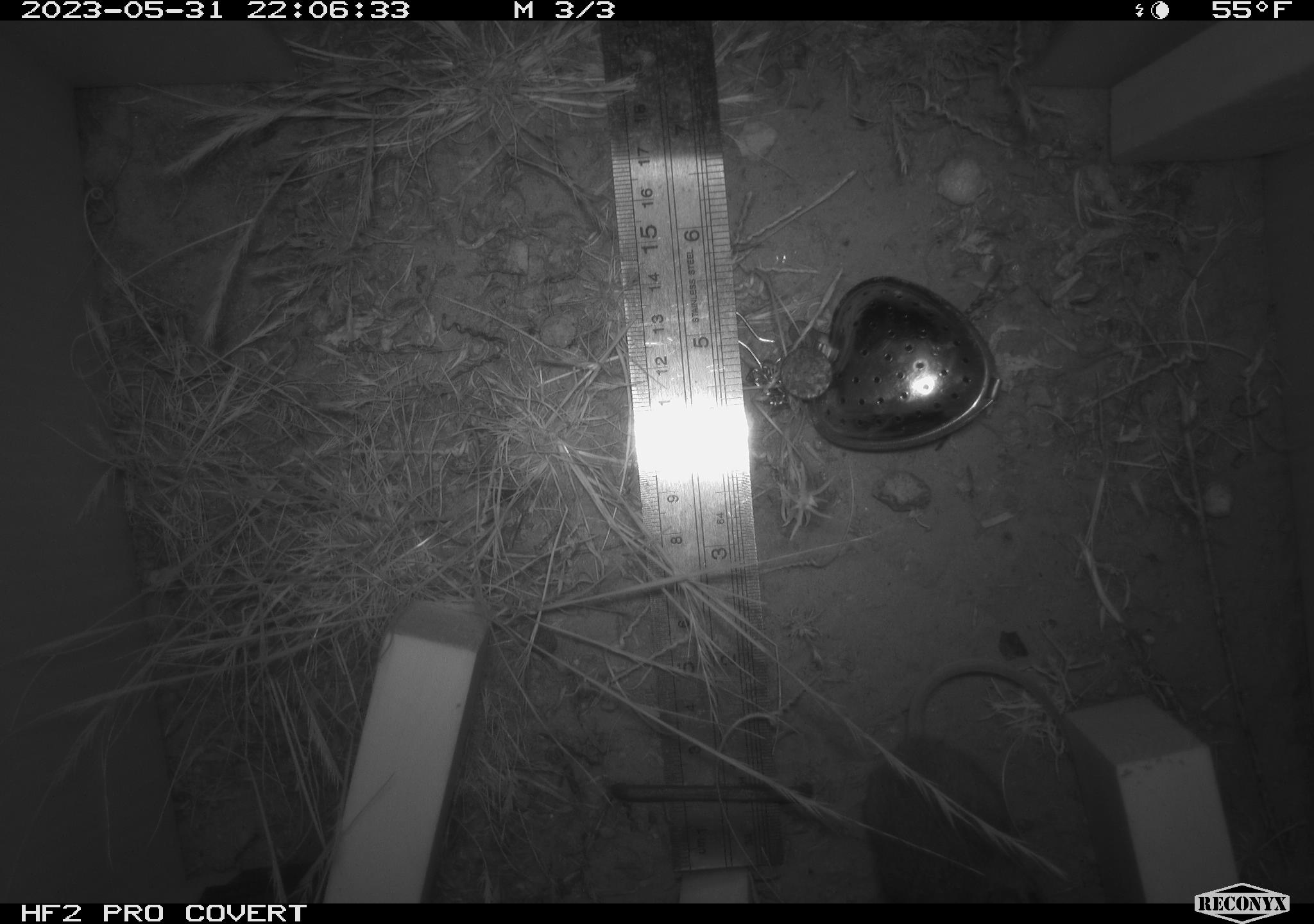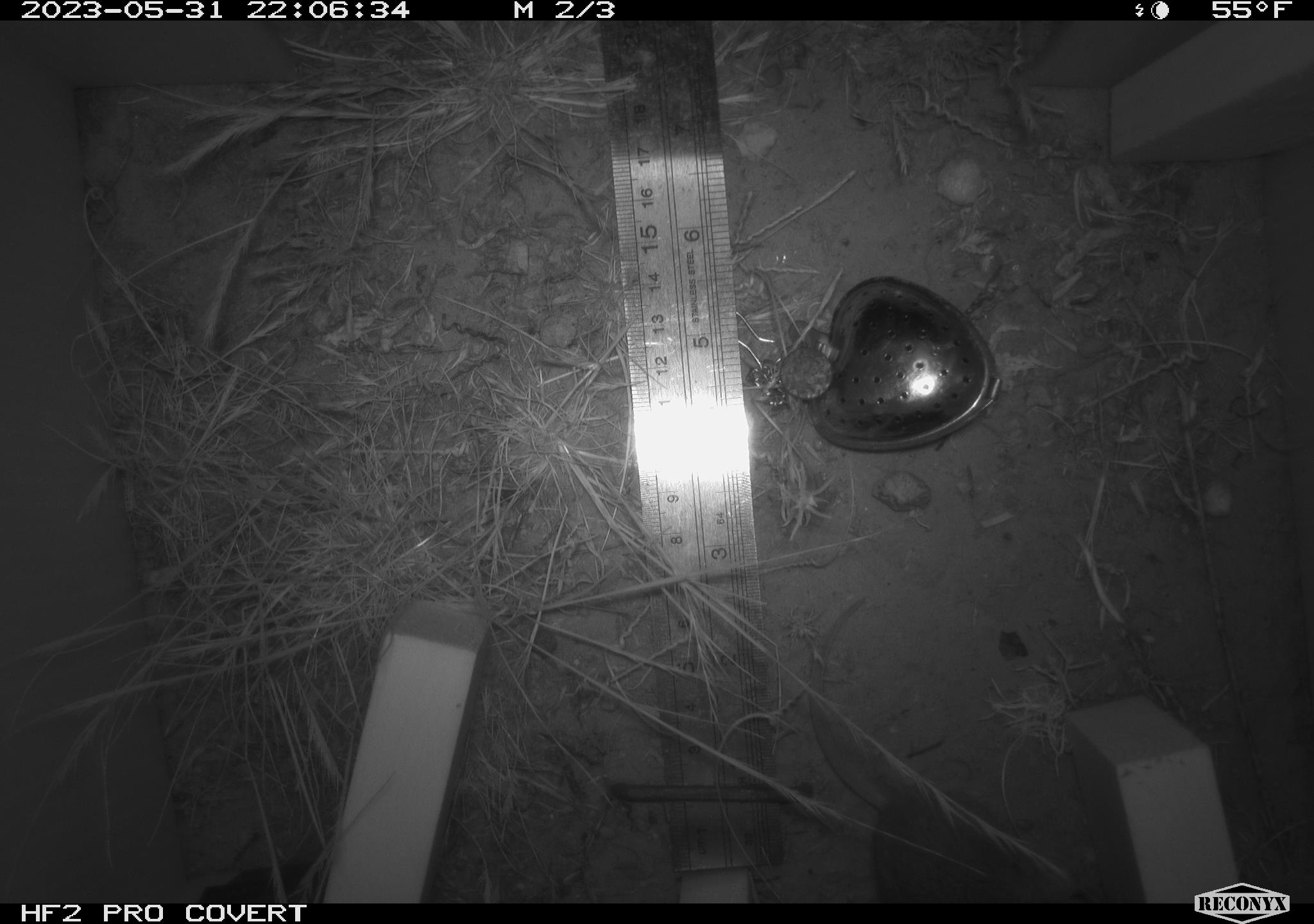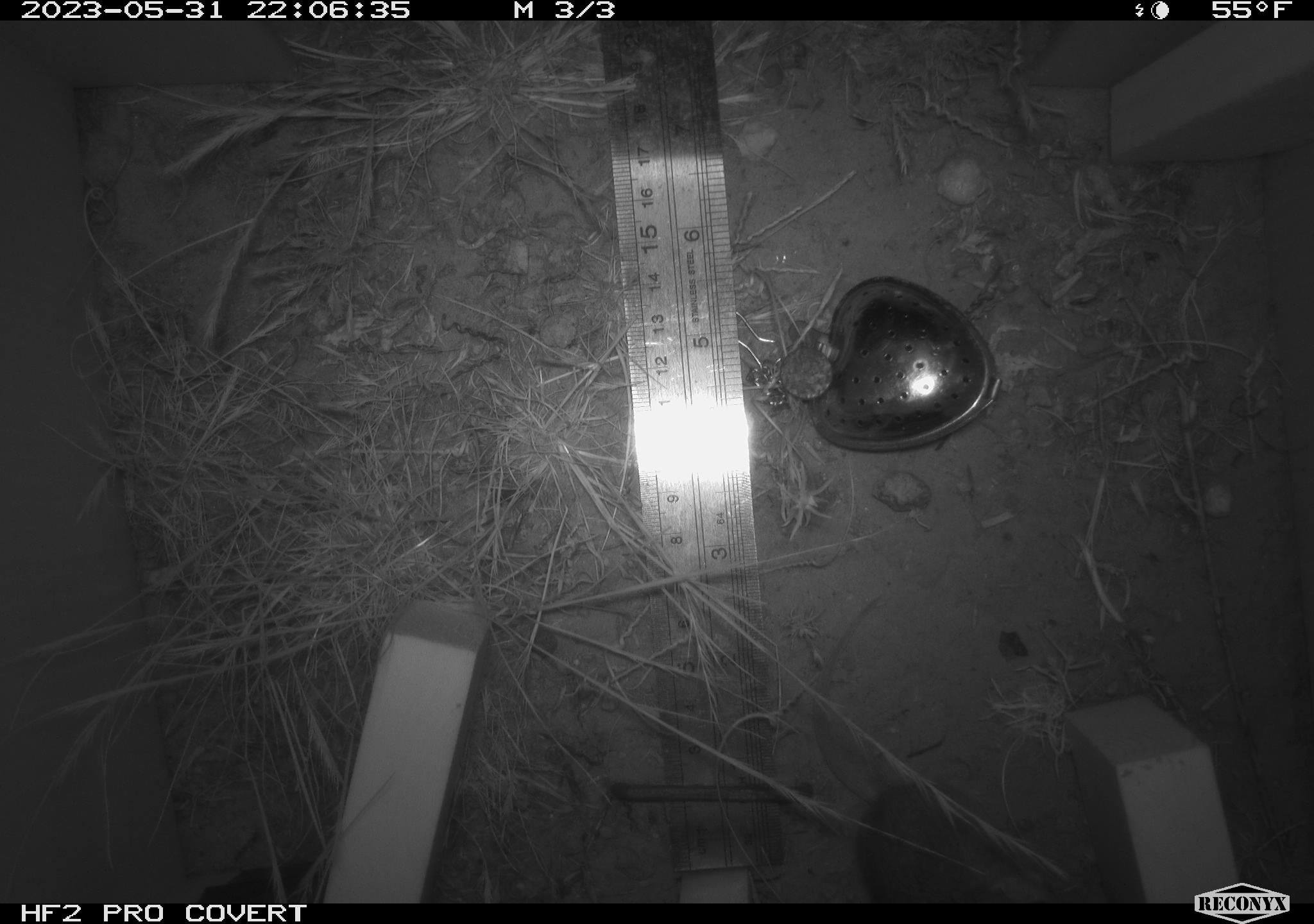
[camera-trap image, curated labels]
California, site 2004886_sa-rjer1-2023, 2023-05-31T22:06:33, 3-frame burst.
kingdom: Animalia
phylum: Chordata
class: Mammalia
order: Rodentia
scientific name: Rodentia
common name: mouse species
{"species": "mouse species (Rodentia)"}